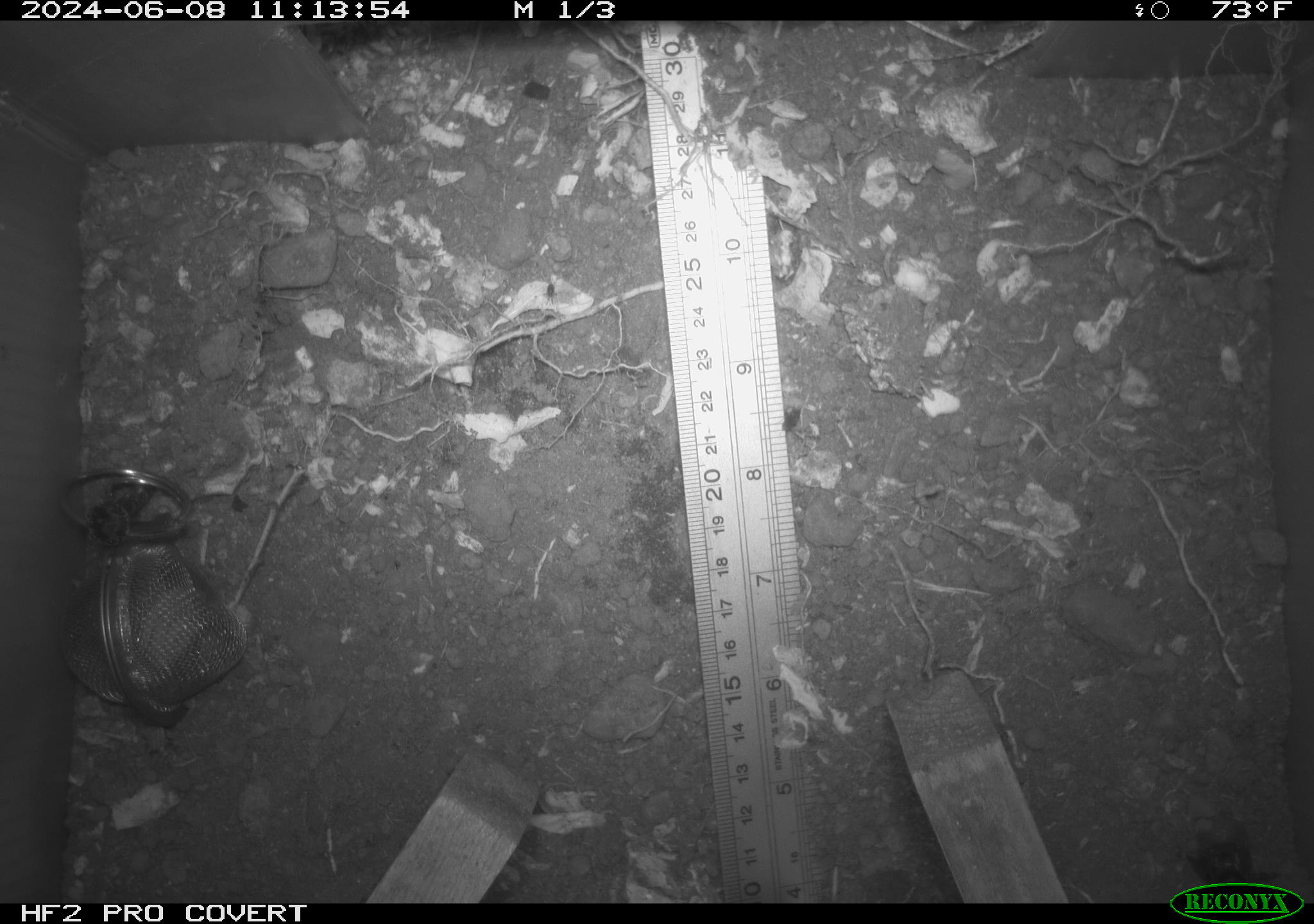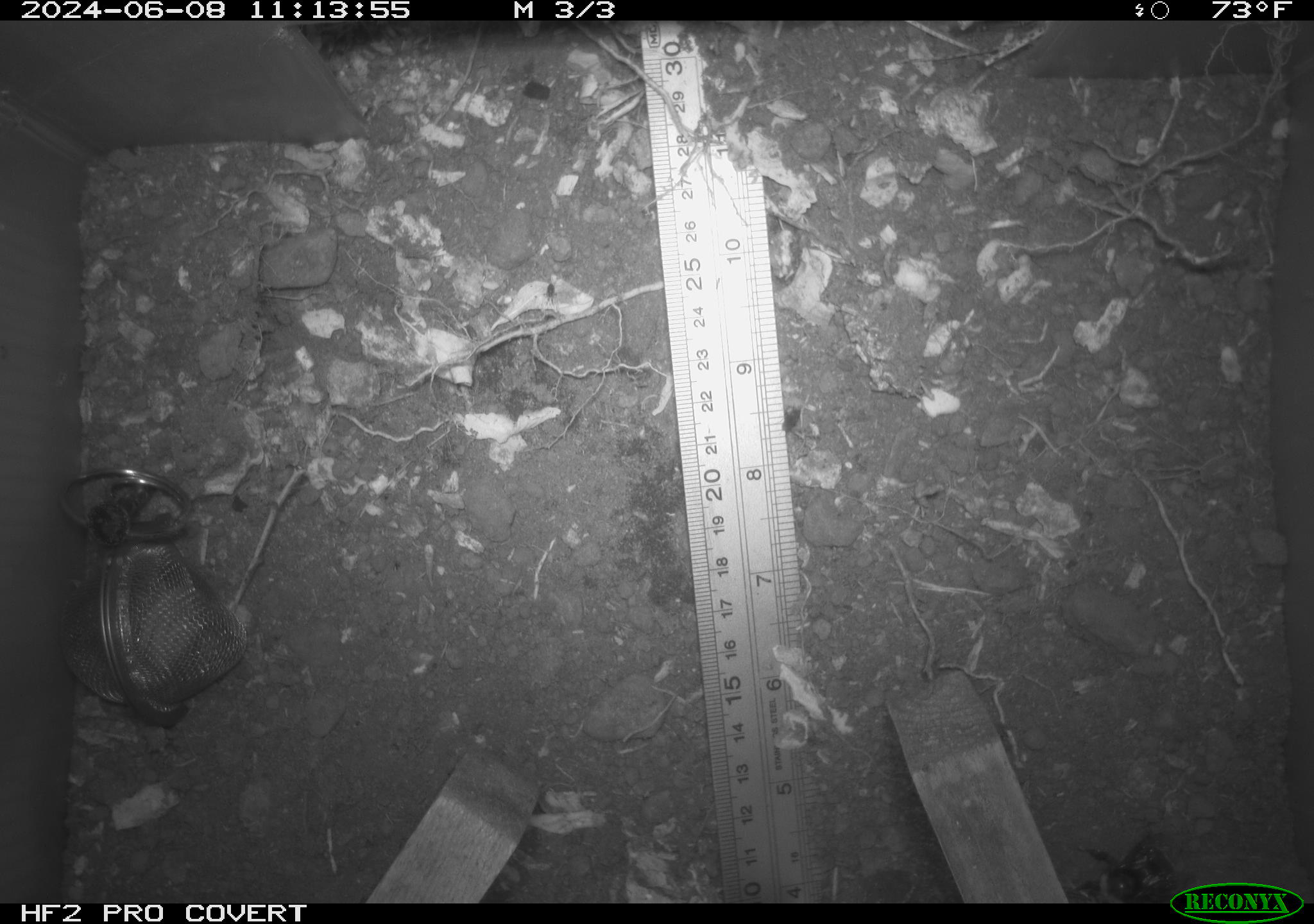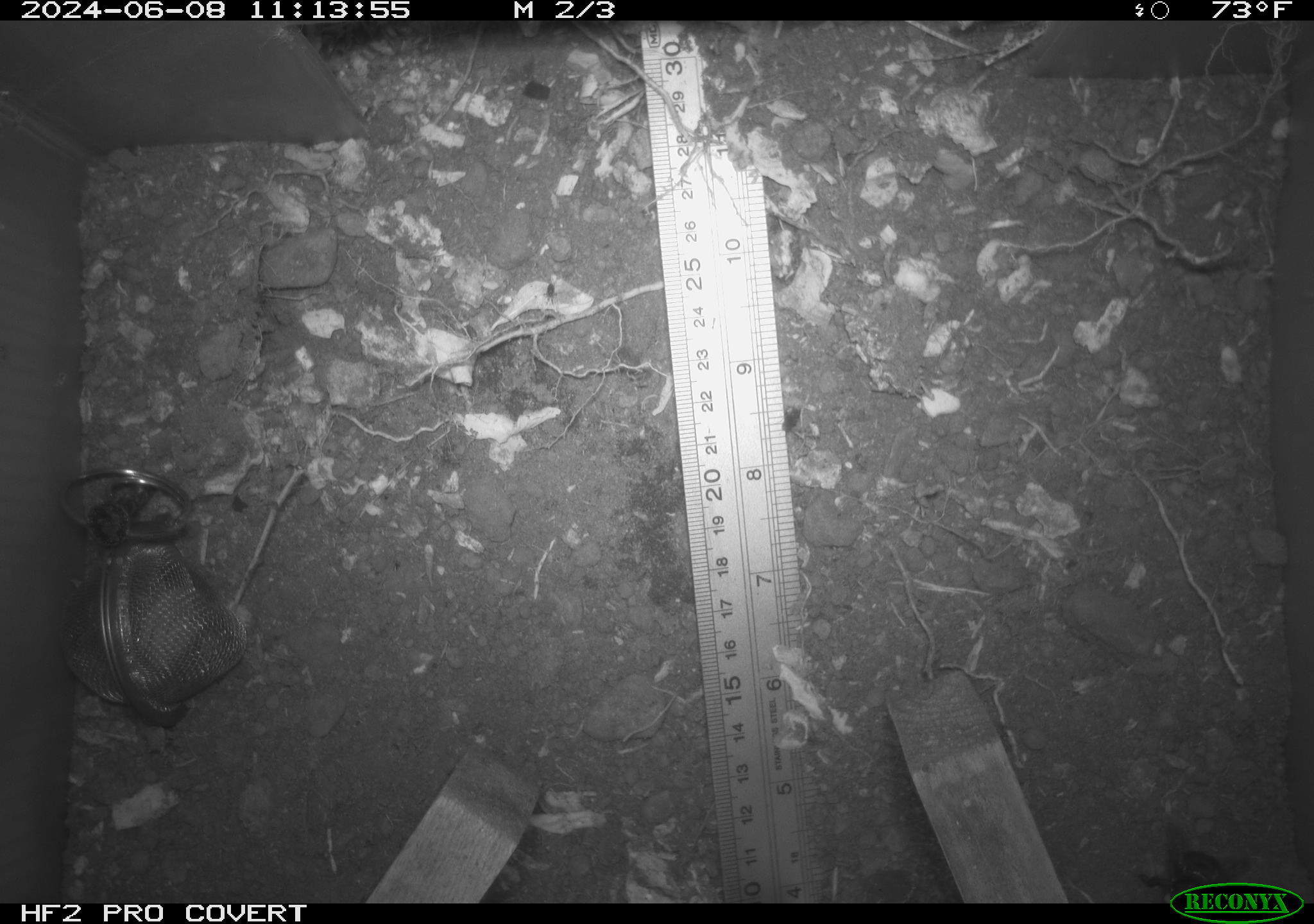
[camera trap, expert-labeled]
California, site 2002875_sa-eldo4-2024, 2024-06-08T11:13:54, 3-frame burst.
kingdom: Animalia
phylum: Arthropoda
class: Insecta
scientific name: Insecta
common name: insect